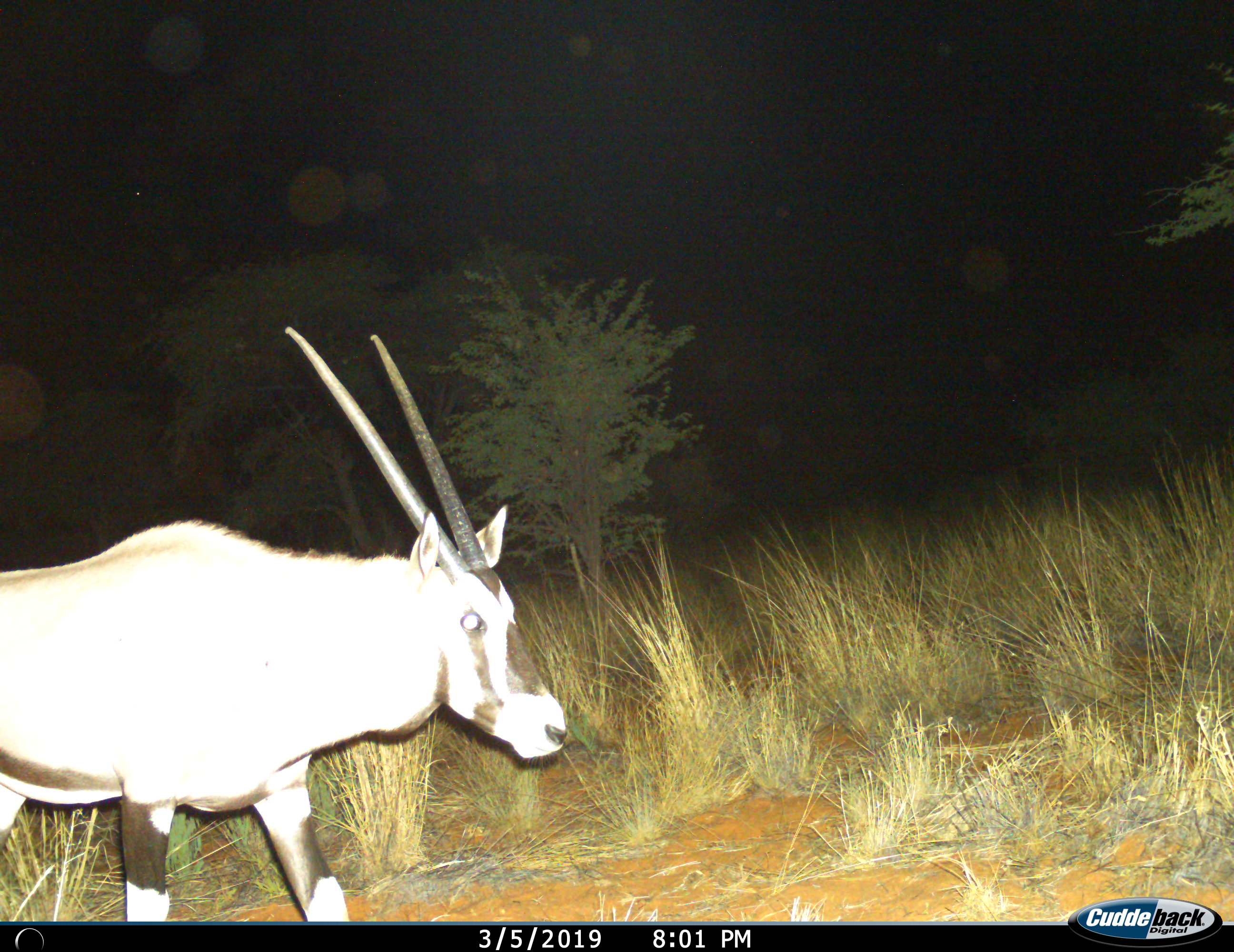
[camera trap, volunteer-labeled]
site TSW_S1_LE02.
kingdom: Animalia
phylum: Chordata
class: Mammalia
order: Artiodactyla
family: Bovidae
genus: Oryx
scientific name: Oryx gazella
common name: gemsbok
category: oryx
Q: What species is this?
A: Oryx (gemsbok) (Oryx gazella).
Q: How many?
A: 1.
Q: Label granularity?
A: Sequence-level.